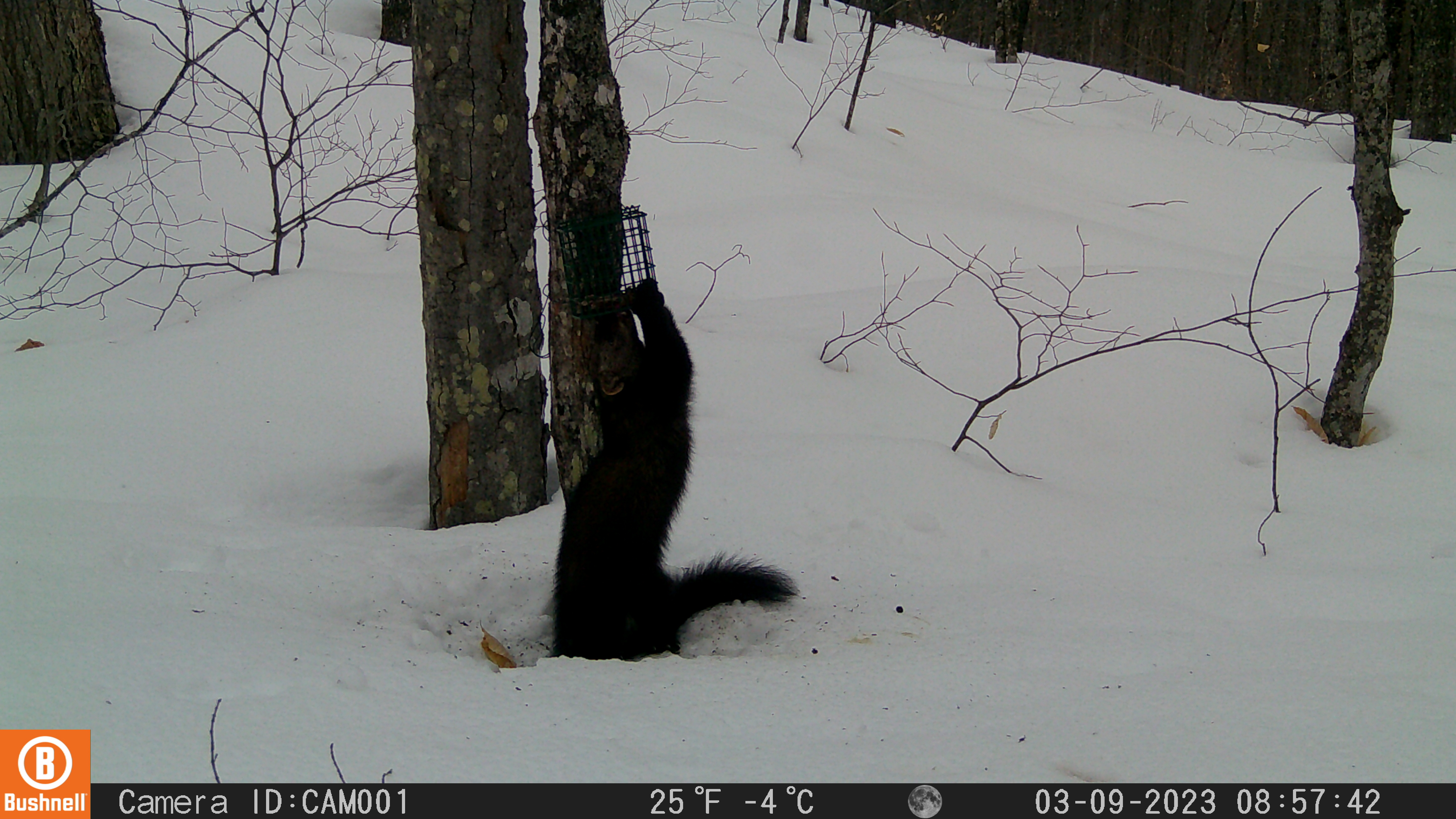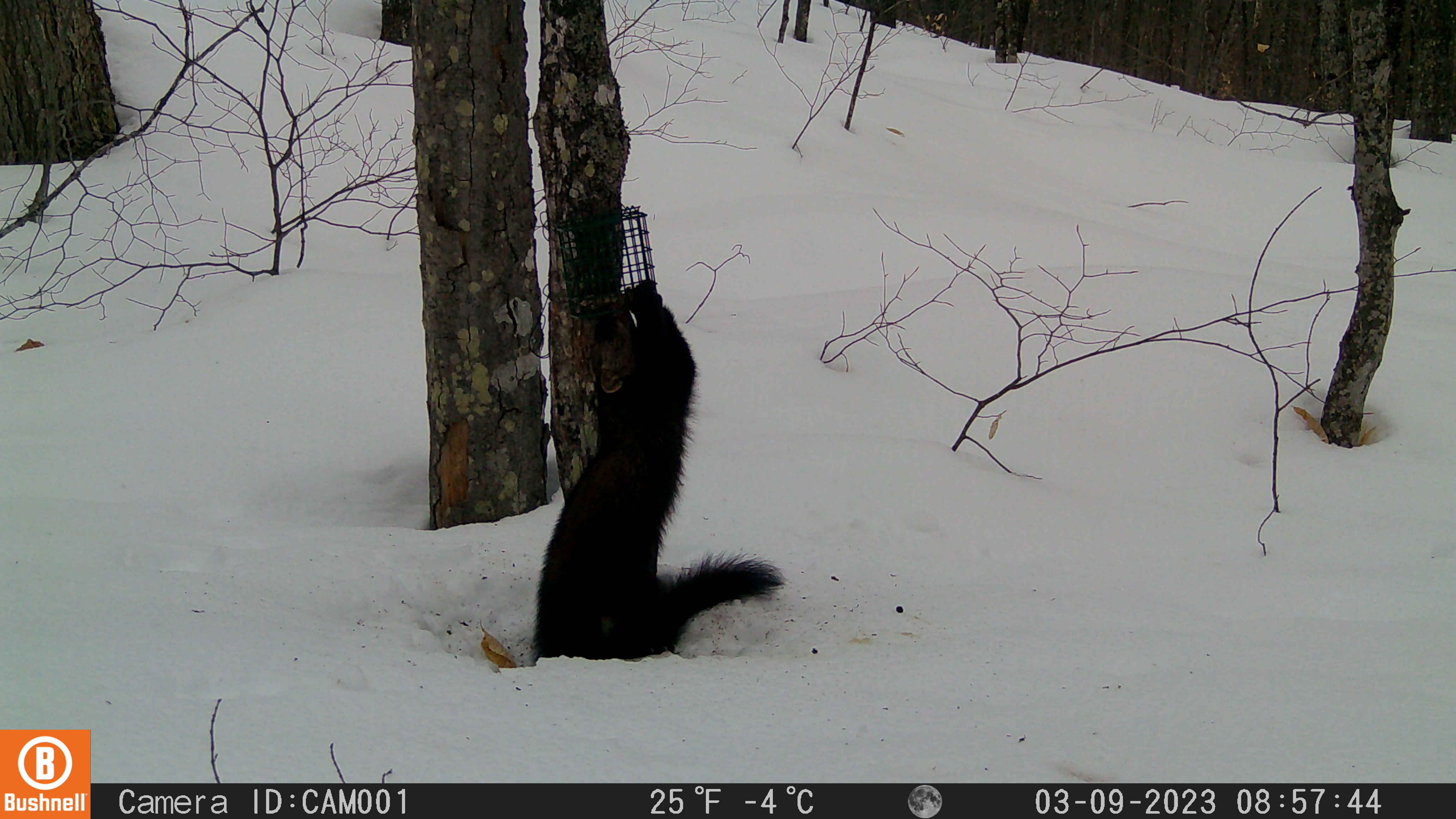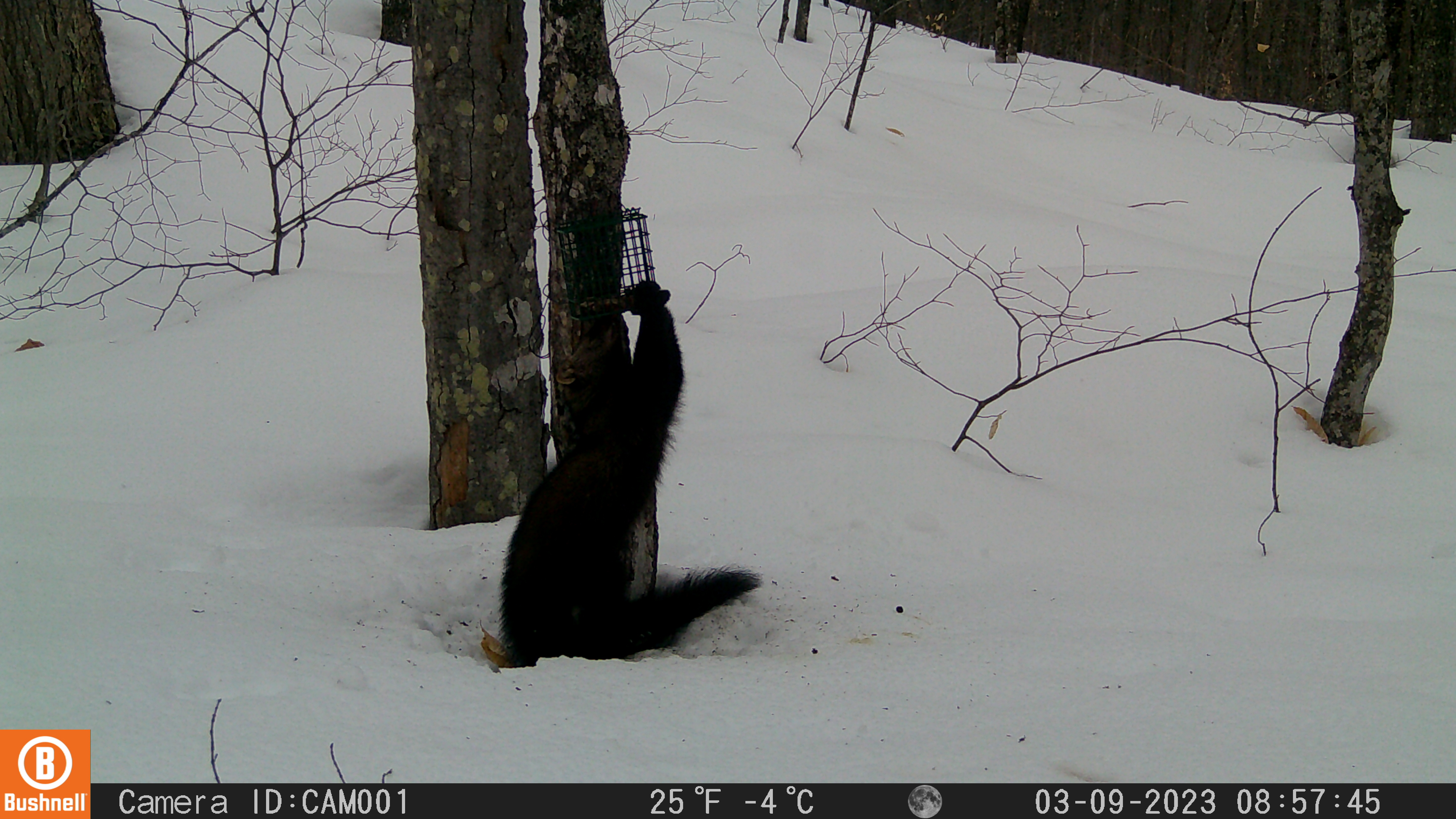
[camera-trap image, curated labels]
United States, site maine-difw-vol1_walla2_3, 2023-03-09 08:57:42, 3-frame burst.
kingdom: Animalia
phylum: Chordata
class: Mammalia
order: Carnivora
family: Mustelidae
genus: Pekania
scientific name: Pekania pennanti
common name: fisher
Fisher (Pekania pennanti).